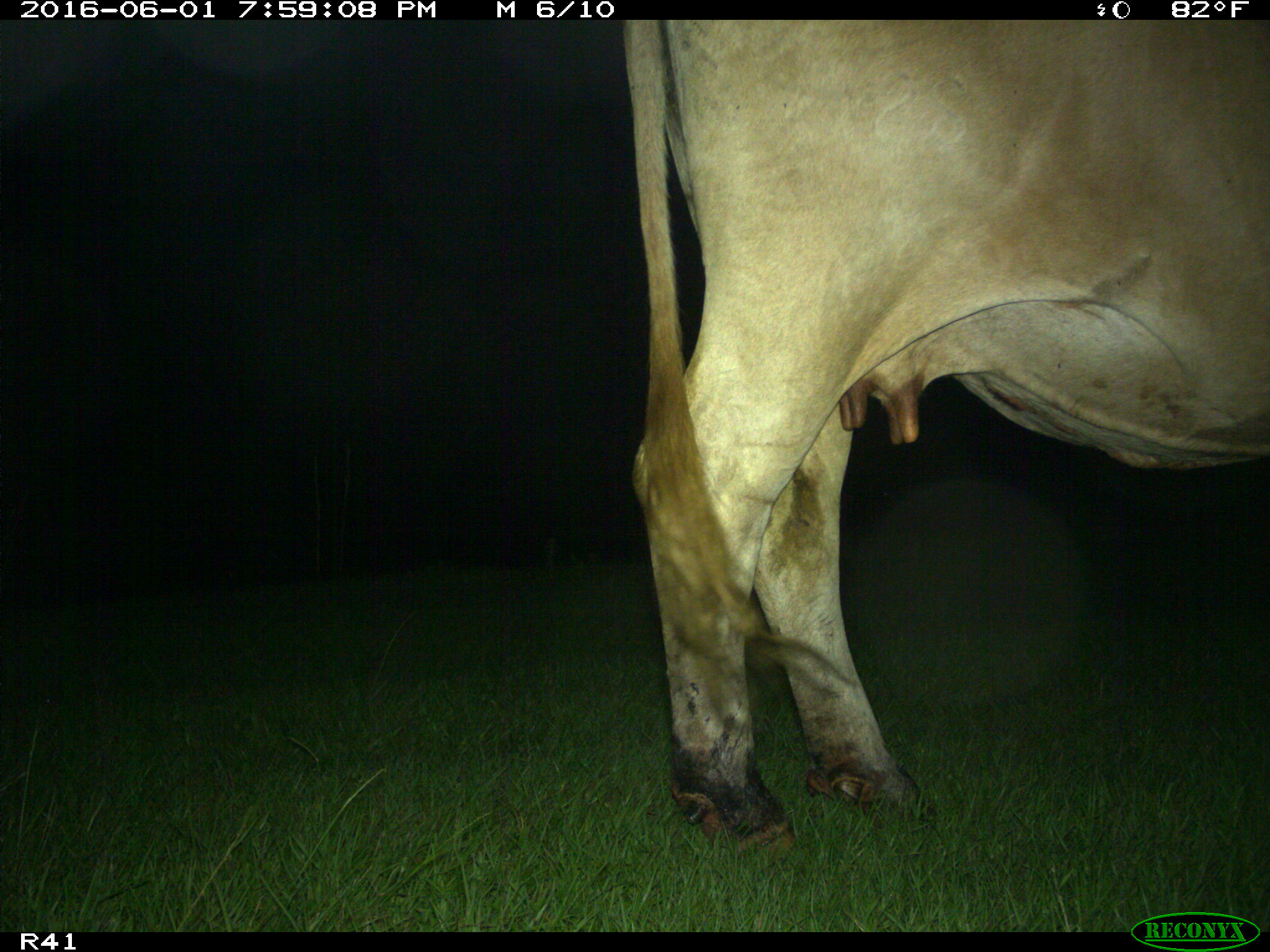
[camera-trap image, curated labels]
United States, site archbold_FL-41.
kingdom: Animalia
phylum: Chordata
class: Mammalia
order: Artiodactyla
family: Bovidae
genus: Bos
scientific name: Bos taurus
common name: domestic cow